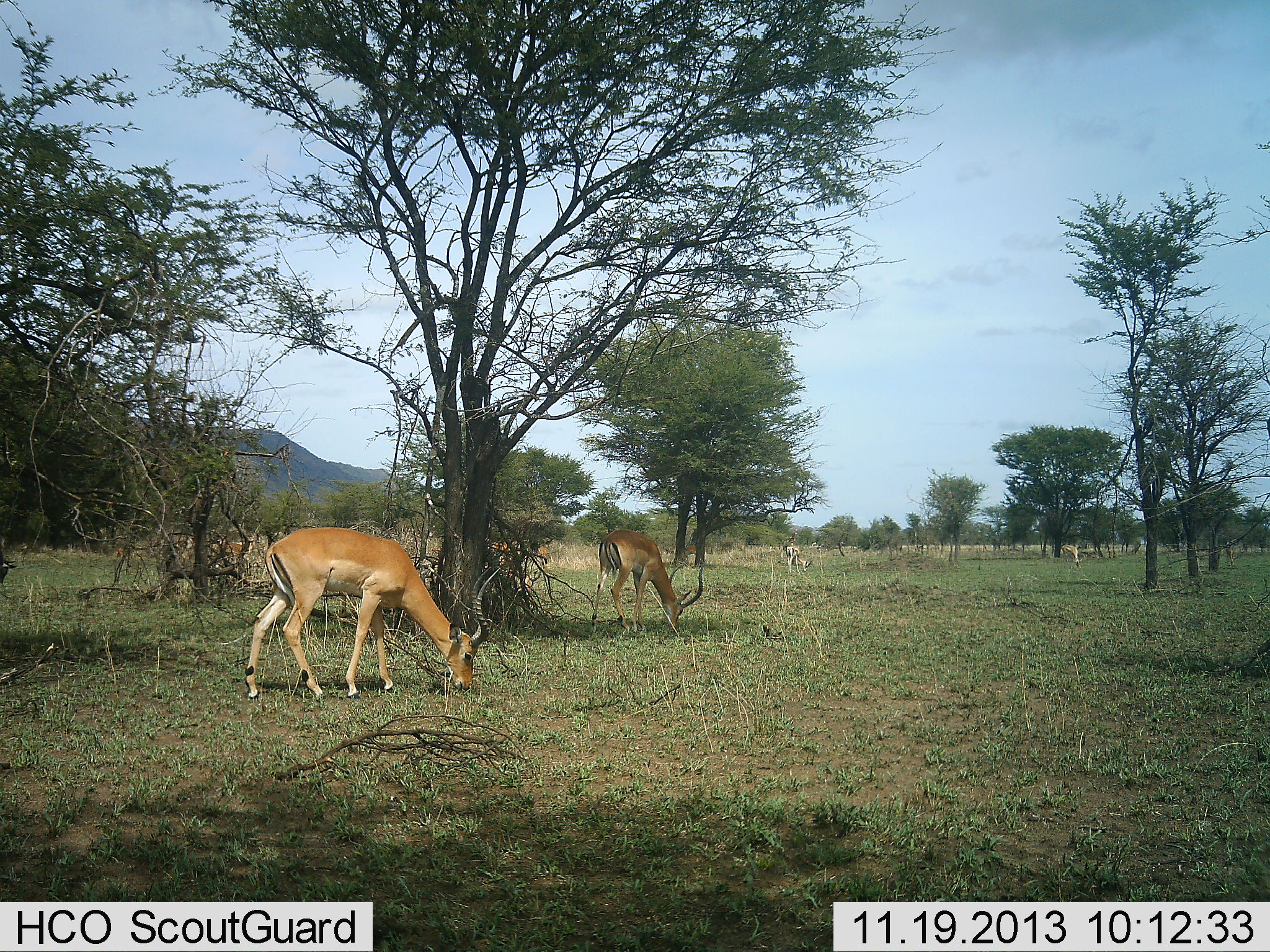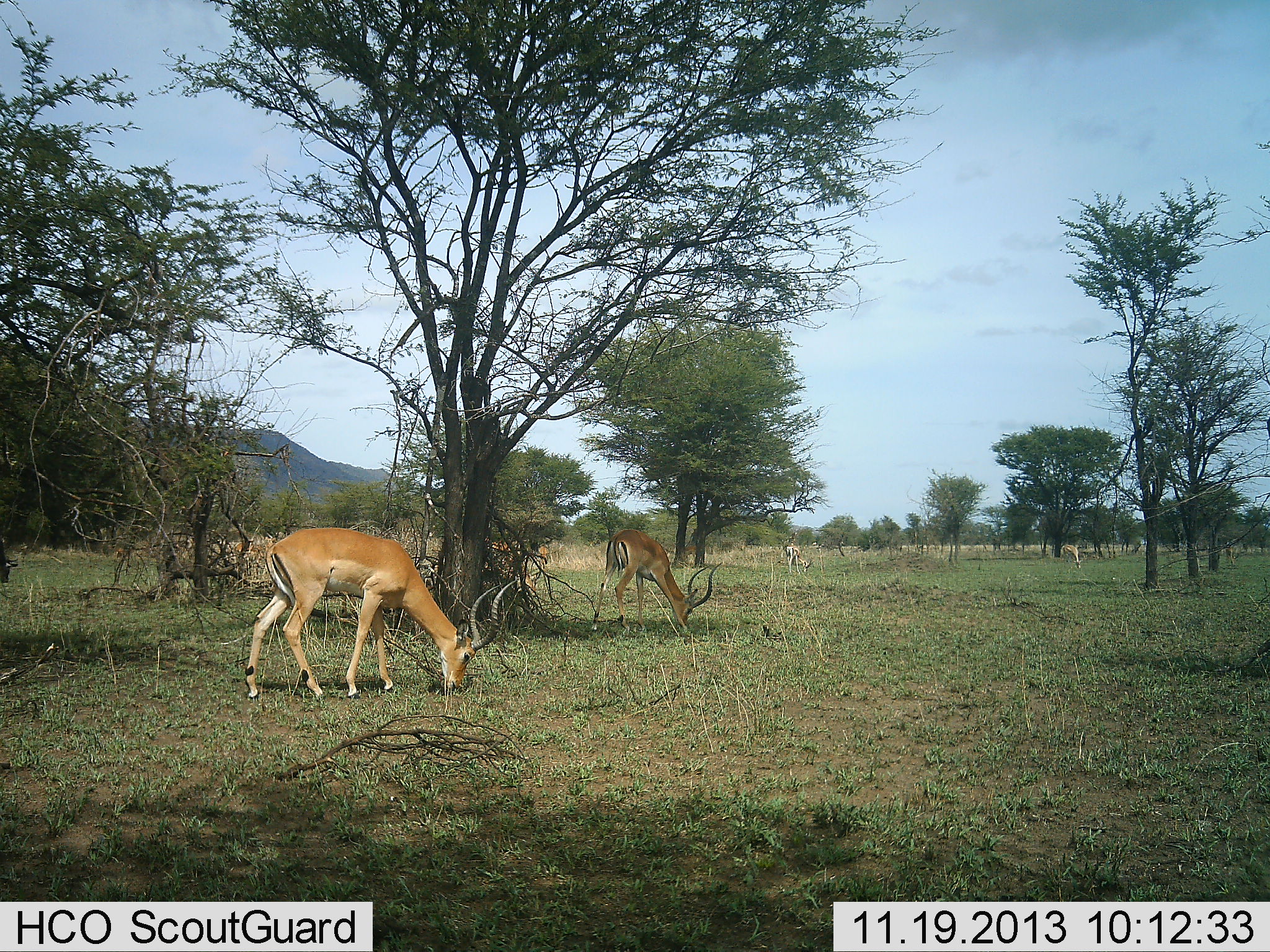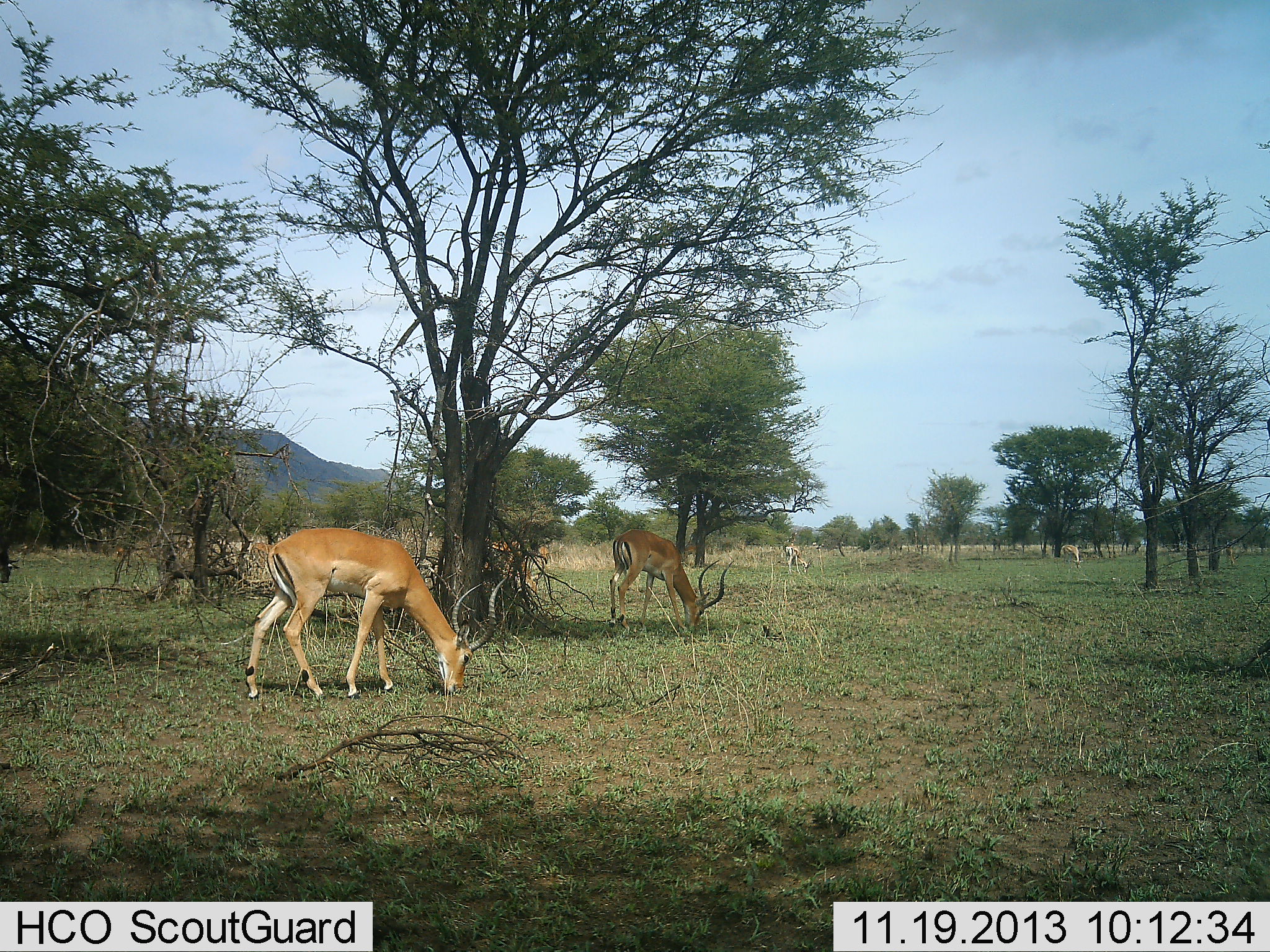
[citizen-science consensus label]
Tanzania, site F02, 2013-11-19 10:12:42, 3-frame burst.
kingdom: Animalia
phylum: Chordata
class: Mammalia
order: Artiodactyla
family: Bovidae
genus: Aepyceros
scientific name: Aepyceros melampus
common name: impala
Impala (Aepyceros melampus), count 4. Behavior (volunteer vote fractions): standing 27%, resting 0%, moving 9%, interacting 0%. Young present (vote fraction): 0%. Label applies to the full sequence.